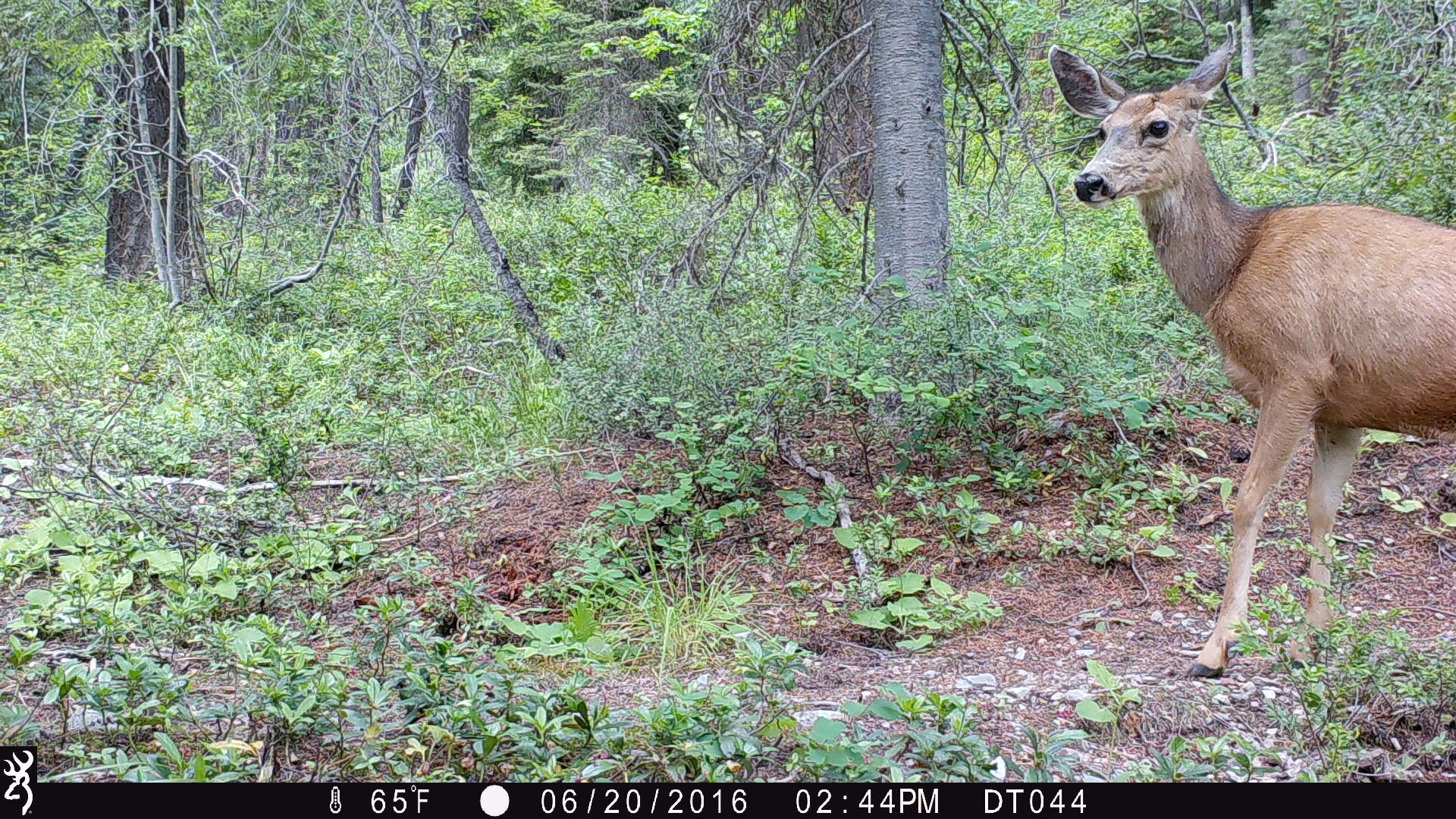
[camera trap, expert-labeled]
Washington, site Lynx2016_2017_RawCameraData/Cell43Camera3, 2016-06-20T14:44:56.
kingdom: Animalia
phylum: Chordata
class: Mammalia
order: Artiodactyla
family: Cervidae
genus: Odocoileus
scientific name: Odocoileus hemionus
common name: mule deer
Odocoileus hemionus (mule deer). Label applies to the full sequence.